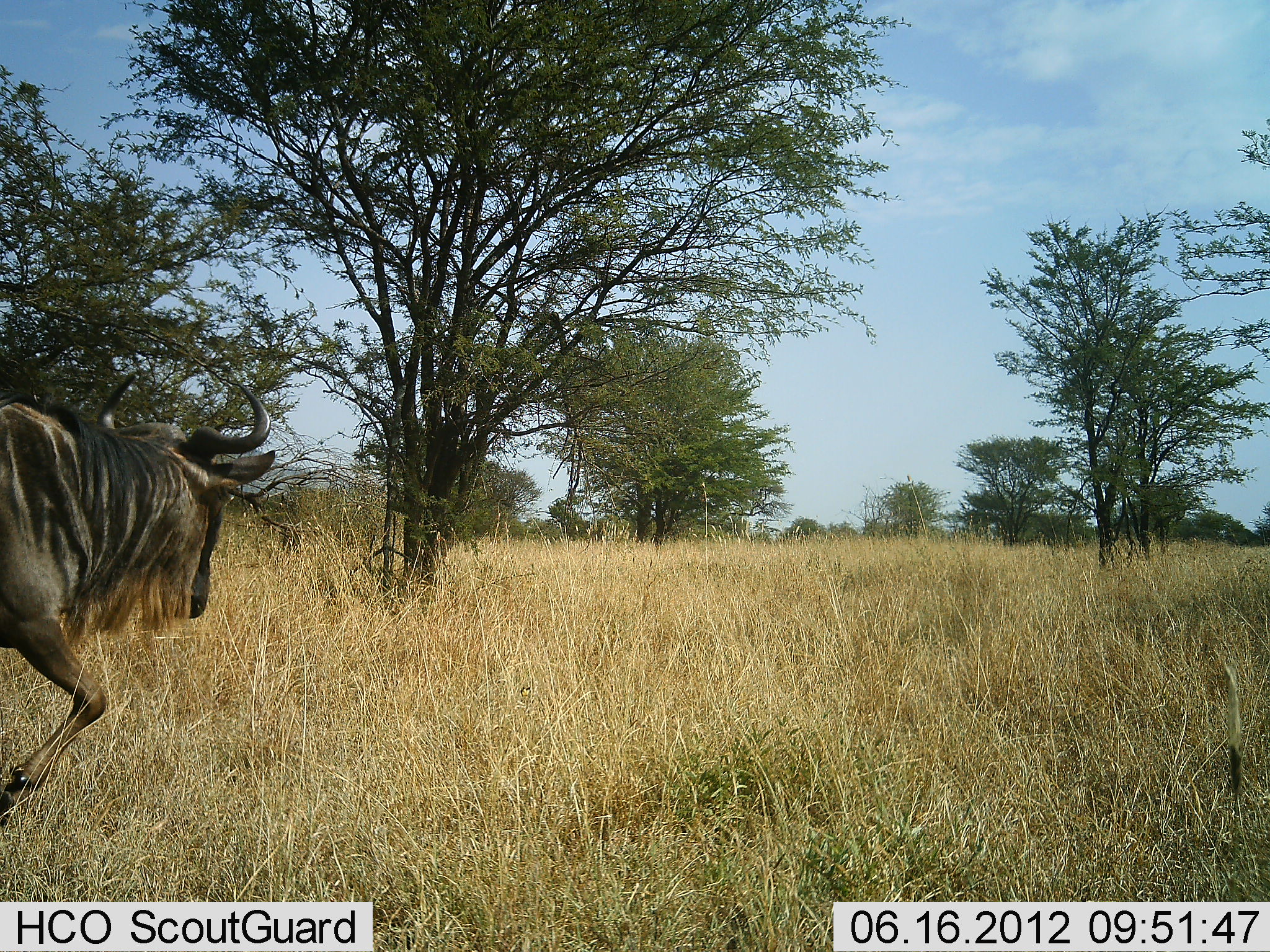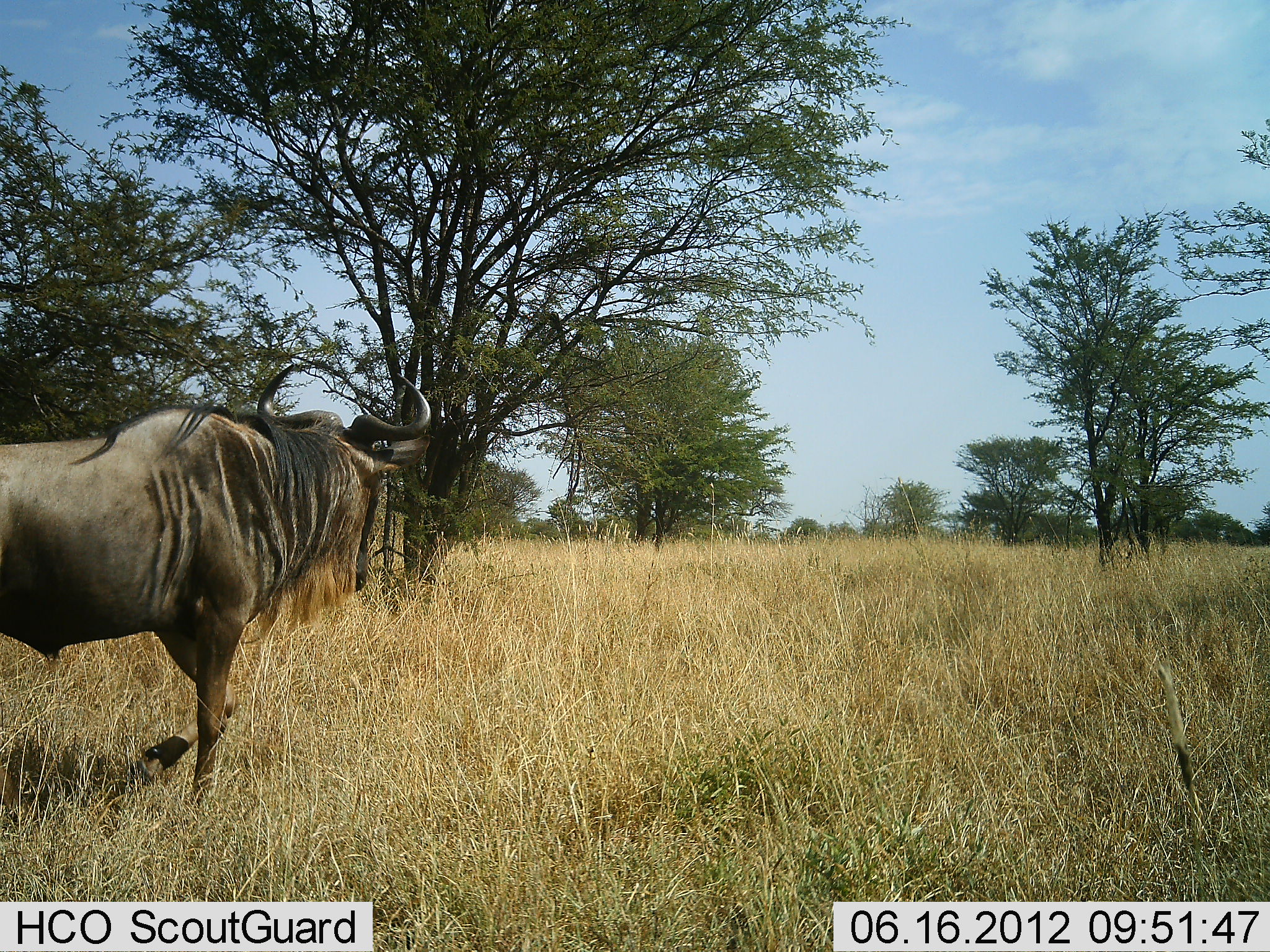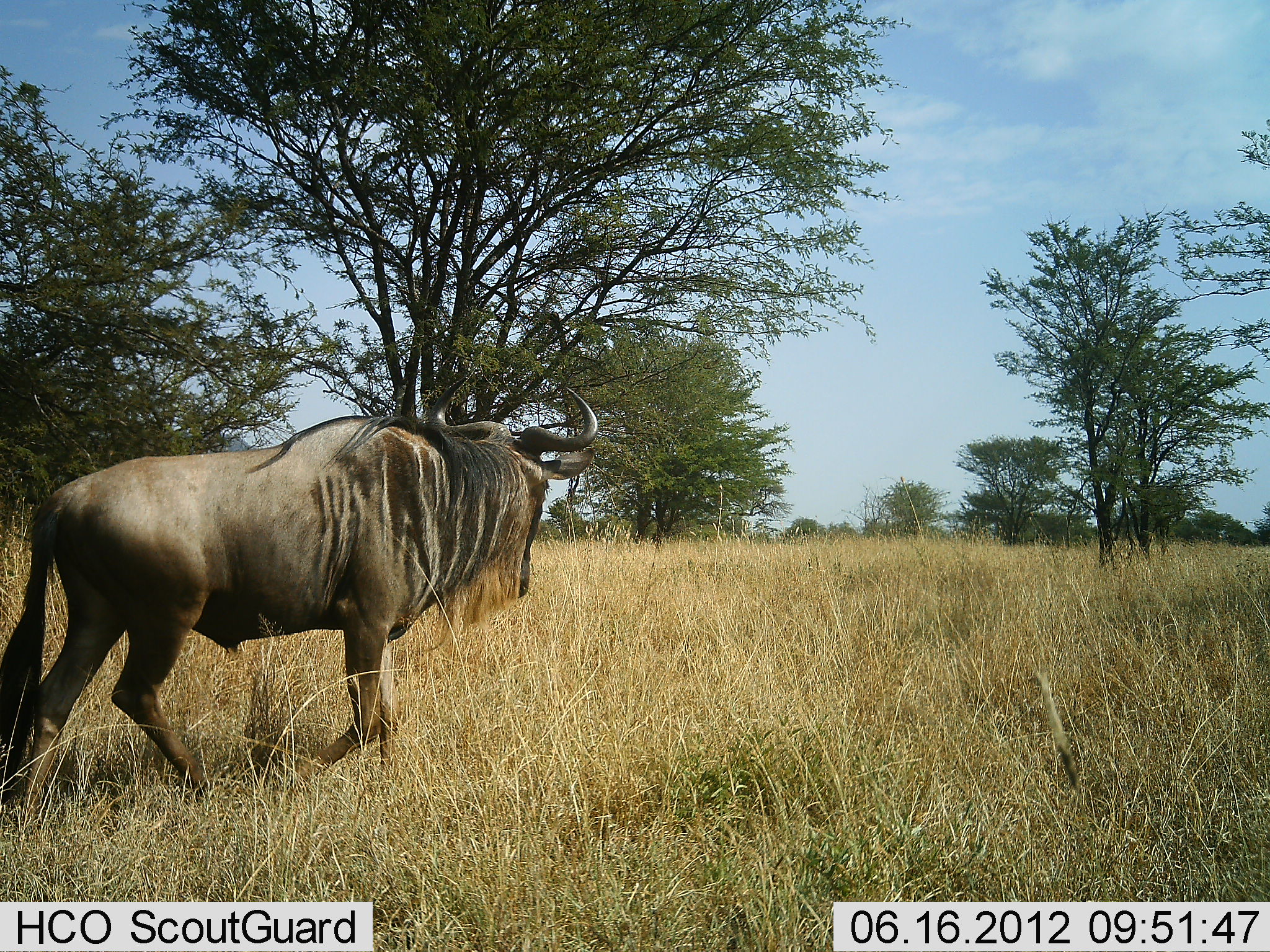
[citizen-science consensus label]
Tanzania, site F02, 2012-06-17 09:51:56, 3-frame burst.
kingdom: Animalia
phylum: Chordata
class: Mammalia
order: Artiodactyla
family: Bovidae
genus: Connochaetes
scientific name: Connochaetes taurinus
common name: blue wildebeest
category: wildebeest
Wildebeest (blue wildebeest) (Connochaetes taurinus), count 1. Behavior (volunteer vote fractions): standing 10%, resting 0%, moving 90%, interacting 0%. Young present (vote fraction): 0%. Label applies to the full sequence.